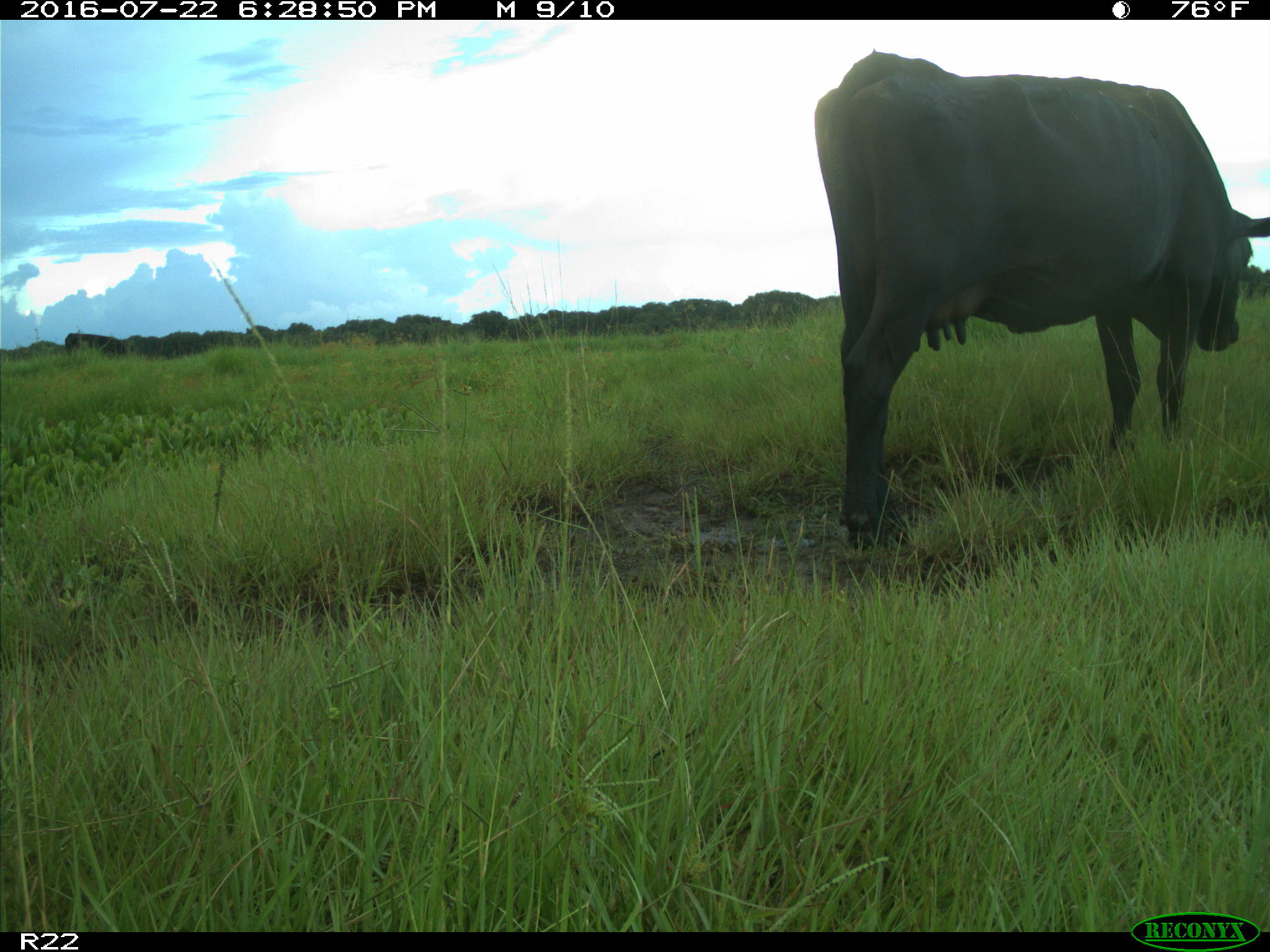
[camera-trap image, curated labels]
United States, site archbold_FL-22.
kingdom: Animalia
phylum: Chordata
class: Mammalia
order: Artiodactyla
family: Bovidae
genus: Bos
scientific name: Bos taurus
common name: domestic cow